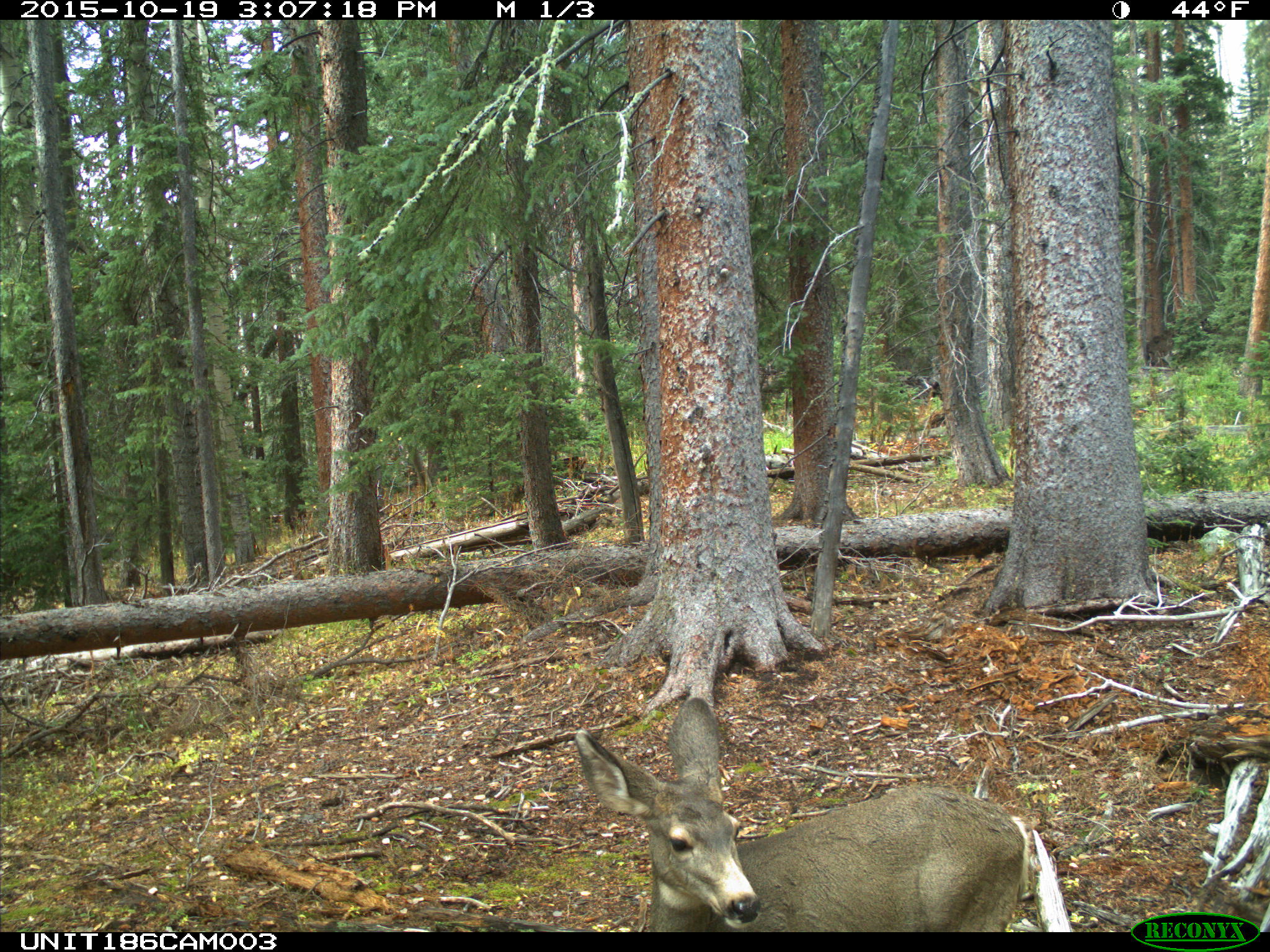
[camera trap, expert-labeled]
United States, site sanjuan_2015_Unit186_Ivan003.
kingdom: Animalia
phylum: Chordata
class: Mammalia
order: Artiodactyla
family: Cervidae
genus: Odocoileus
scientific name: Odocoileus hemionus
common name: mule deer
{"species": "Odocoileus hemionus (mule deer)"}